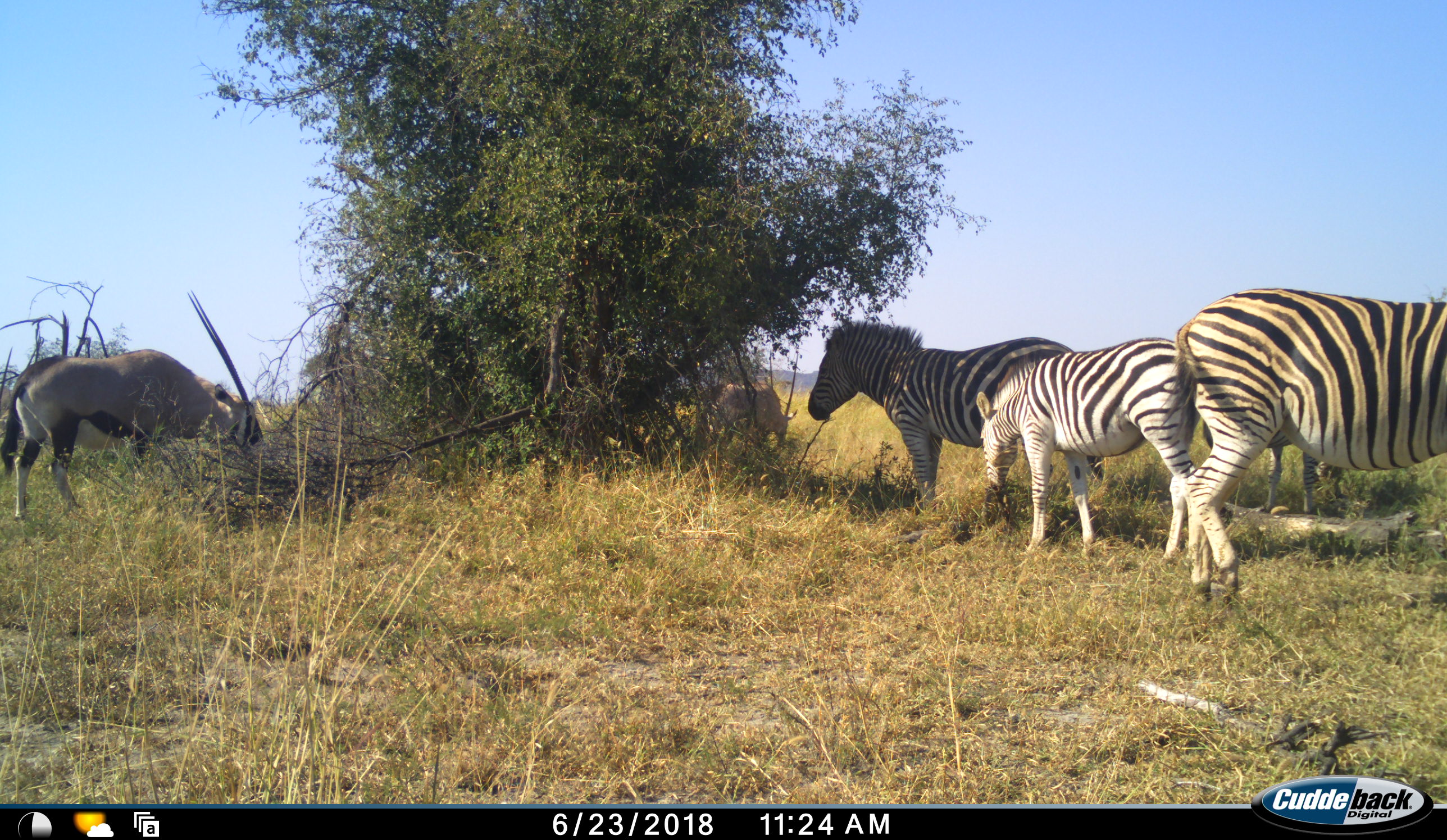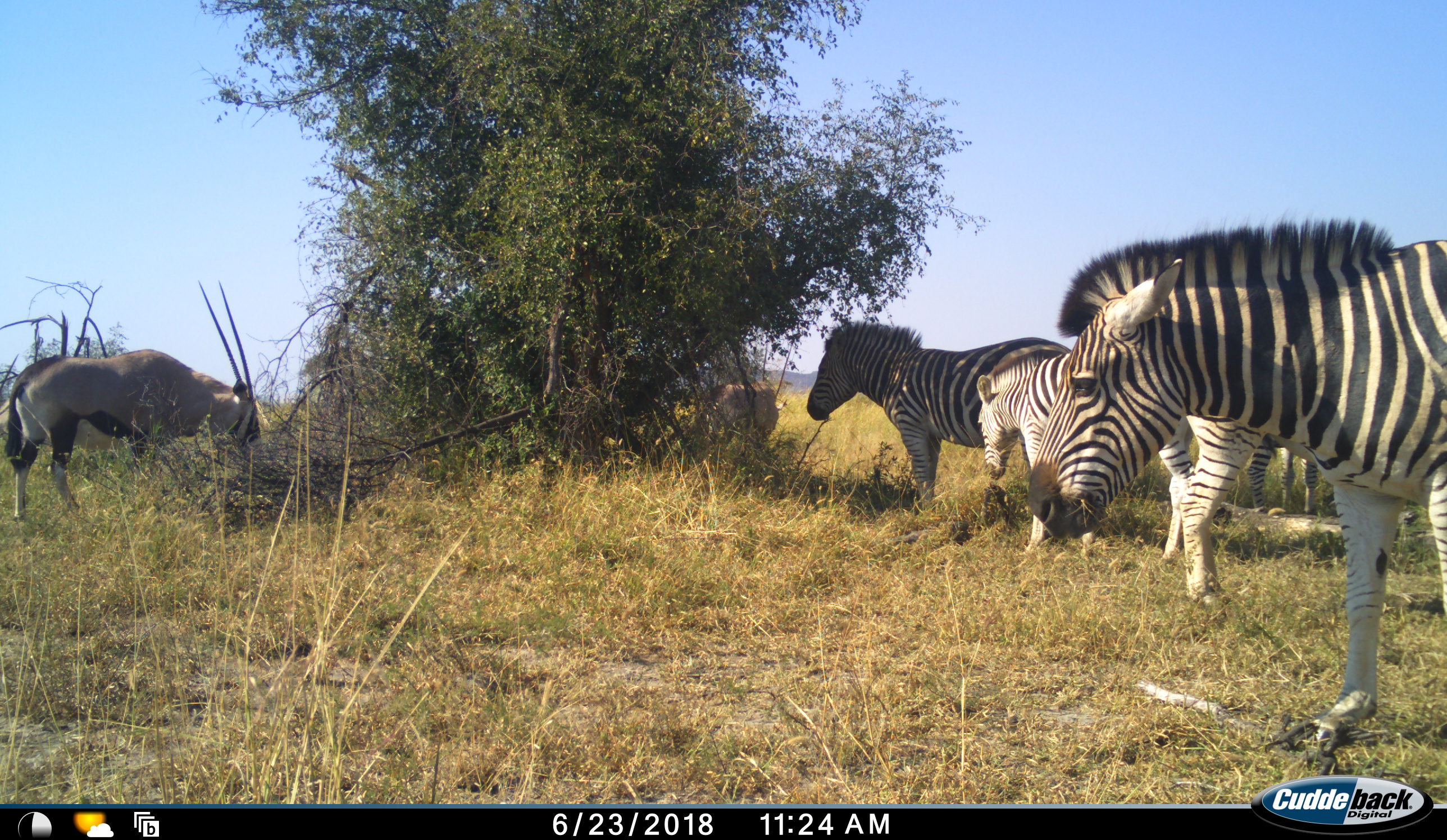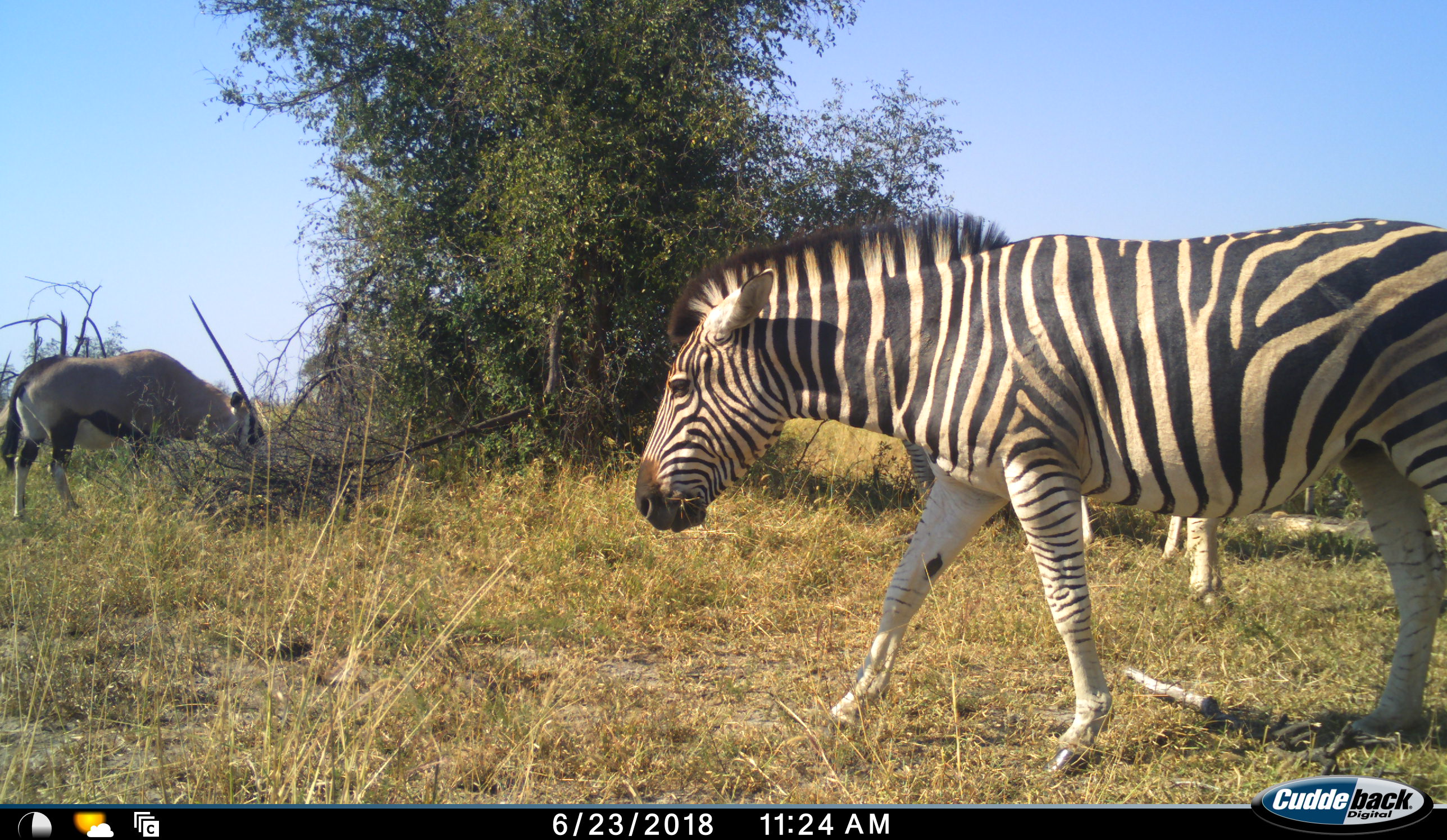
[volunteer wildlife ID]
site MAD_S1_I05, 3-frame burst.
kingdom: Animalia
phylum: Chordata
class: Mammalia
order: Artiodactyla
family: Bovidae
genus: Oryx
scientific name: Oryx gazella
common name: gemsbok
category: oryx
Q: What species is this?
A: Oryx (gemsbok) (Oryx gazella).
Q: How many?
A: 2.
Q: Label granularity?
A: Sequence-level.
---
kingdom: Animalia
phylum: Chordata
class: Mammalia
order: Perissodactyla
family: Equidae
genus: Equus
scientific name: Equus quagga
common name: plains zebra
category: zebraplains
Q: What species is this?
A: Zebraplains (plains zebra) (Equus quagga).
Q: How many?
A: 4.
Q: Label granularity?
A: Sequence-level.